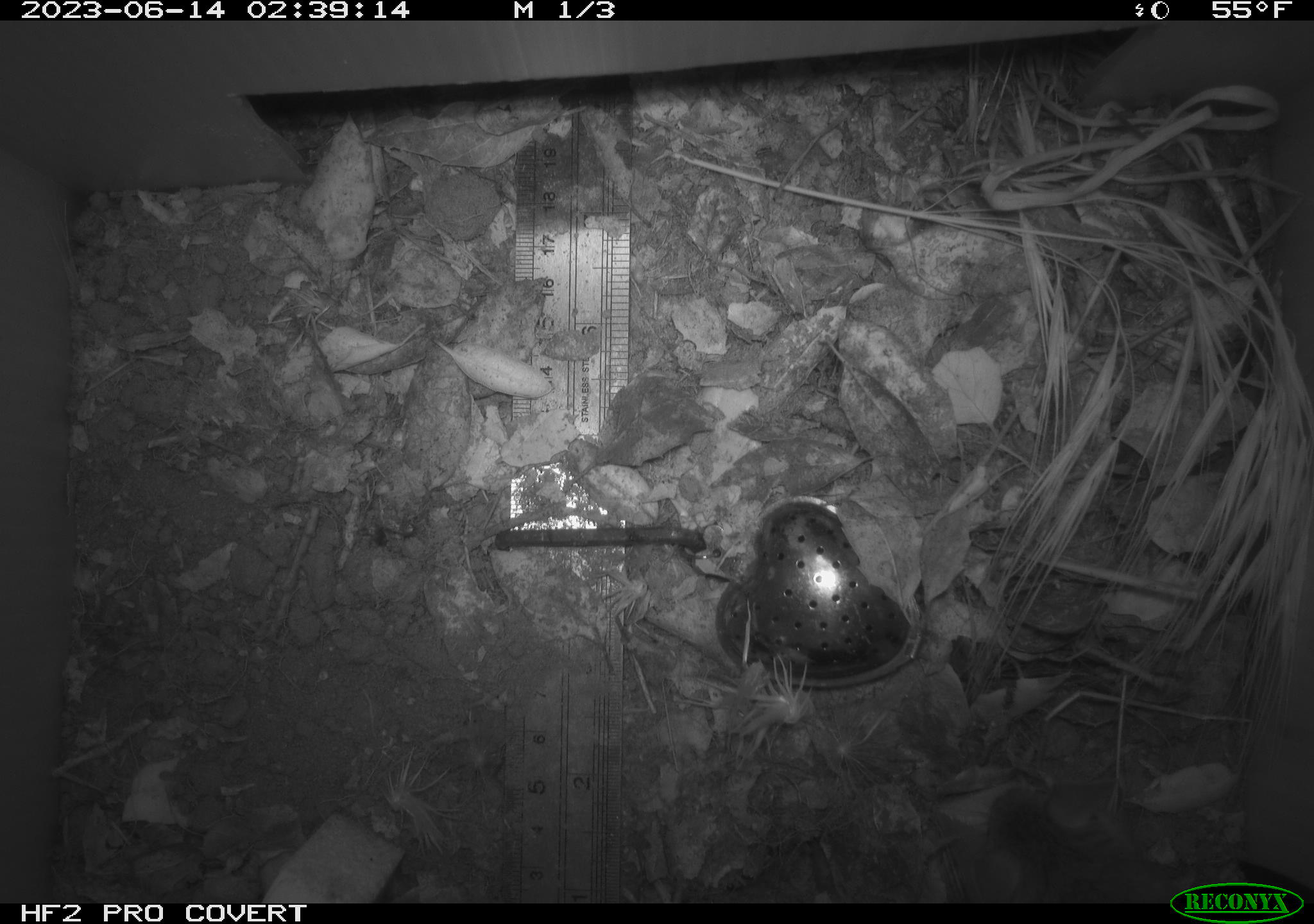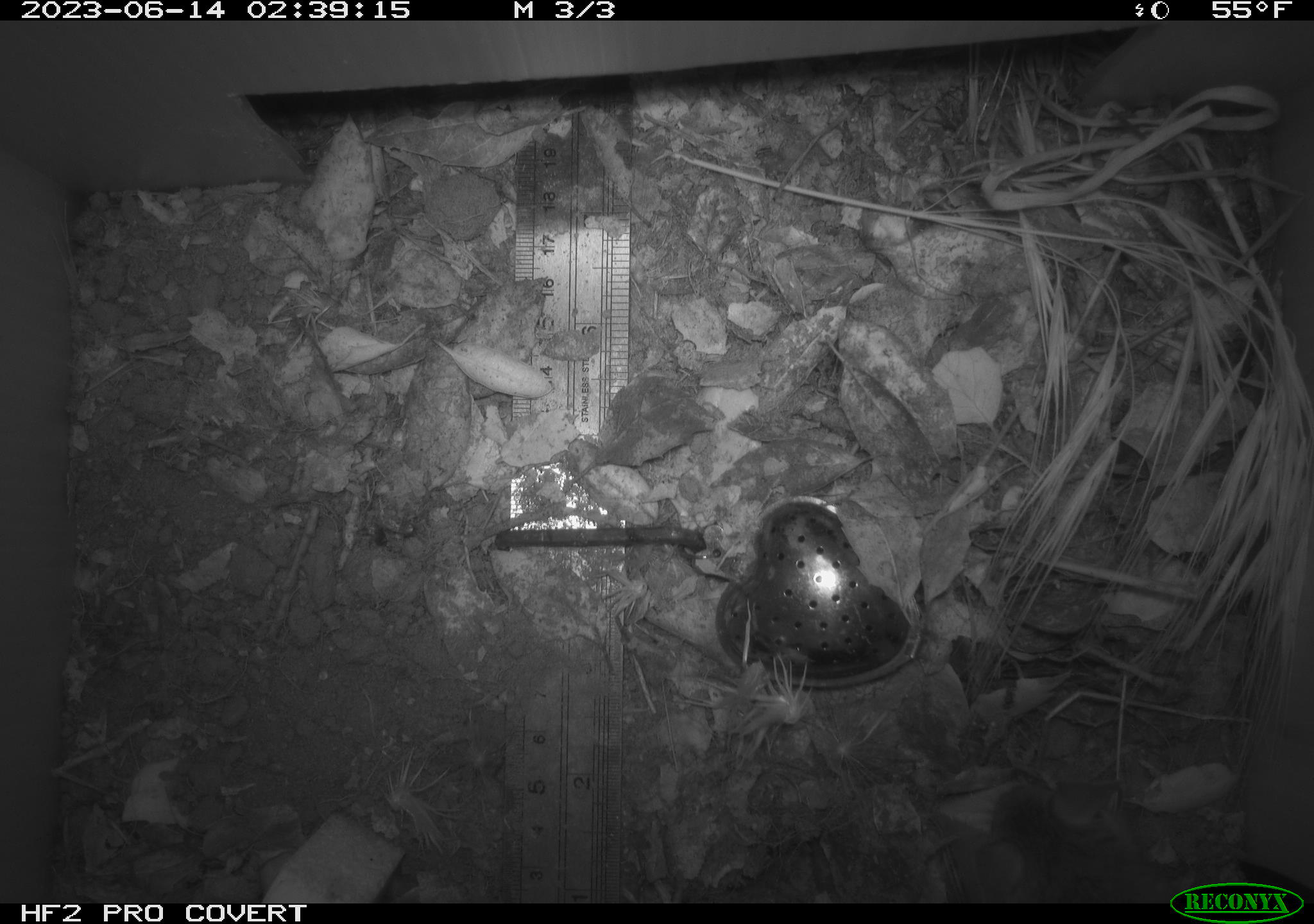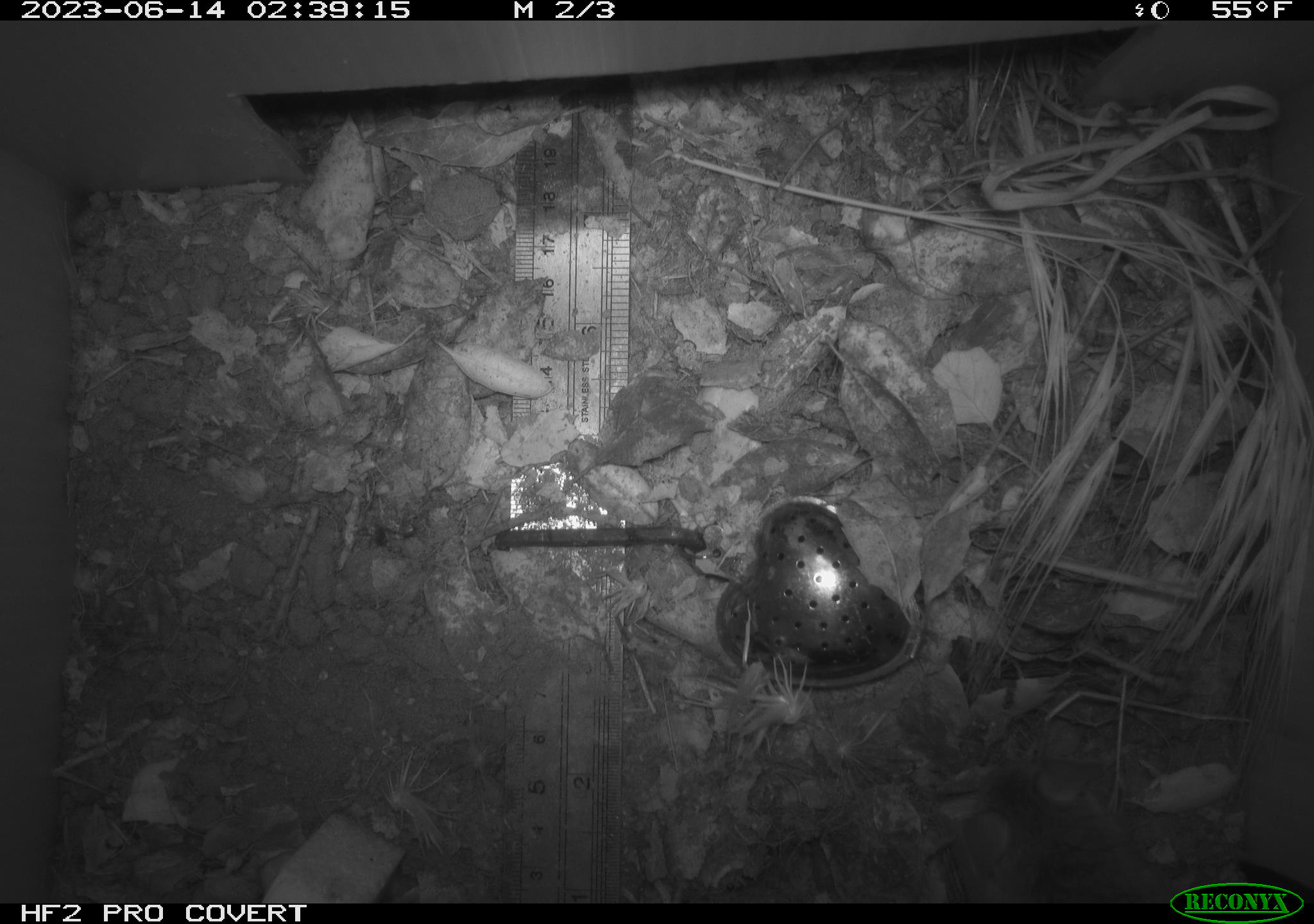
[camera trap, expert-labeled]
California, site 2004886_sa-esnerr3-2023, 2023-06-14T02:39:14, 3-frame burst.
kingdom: Animalia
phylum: Chordata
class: Mammalia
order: Rodentia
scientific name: Rodentia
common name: mouse species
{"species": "mouse species (Rodentia)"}